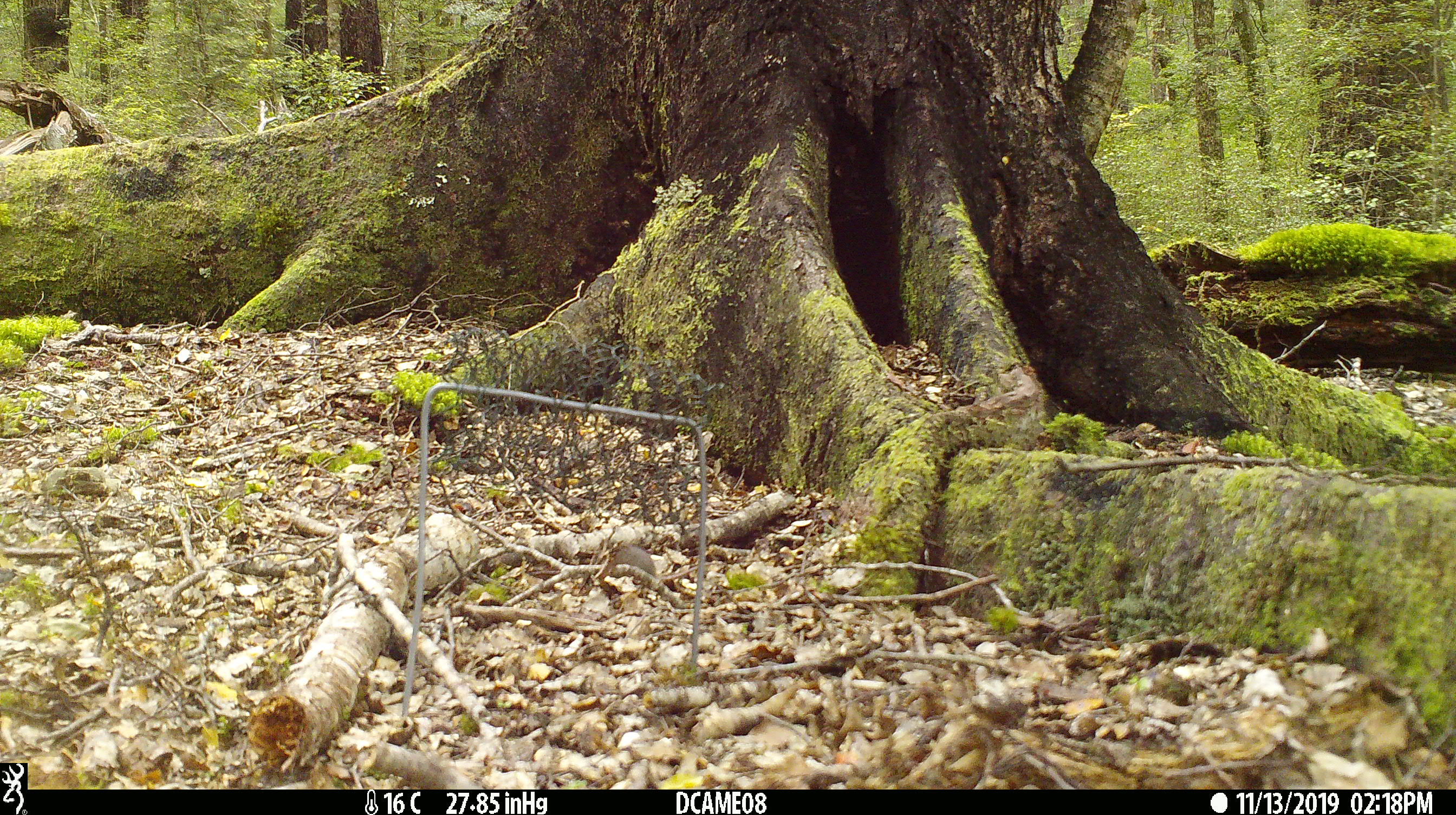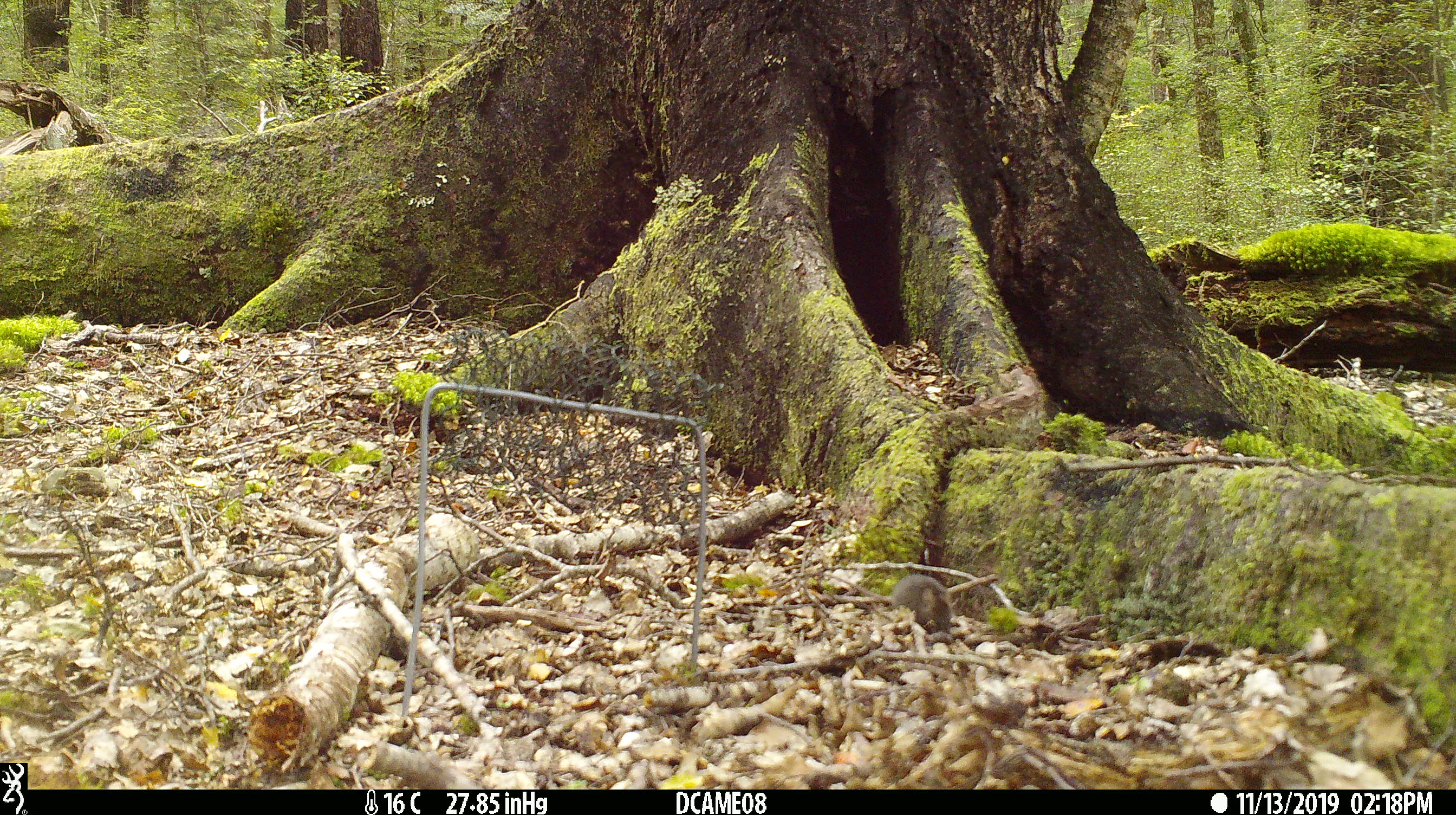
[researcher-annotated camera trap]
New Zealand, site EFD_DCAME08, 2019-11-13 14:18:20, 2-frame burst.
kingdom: Animalia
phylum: Chordata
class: Mammalia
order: Rodentia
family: Muridae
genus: Mus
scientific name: Mus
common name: mouse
Mouse (Mus).